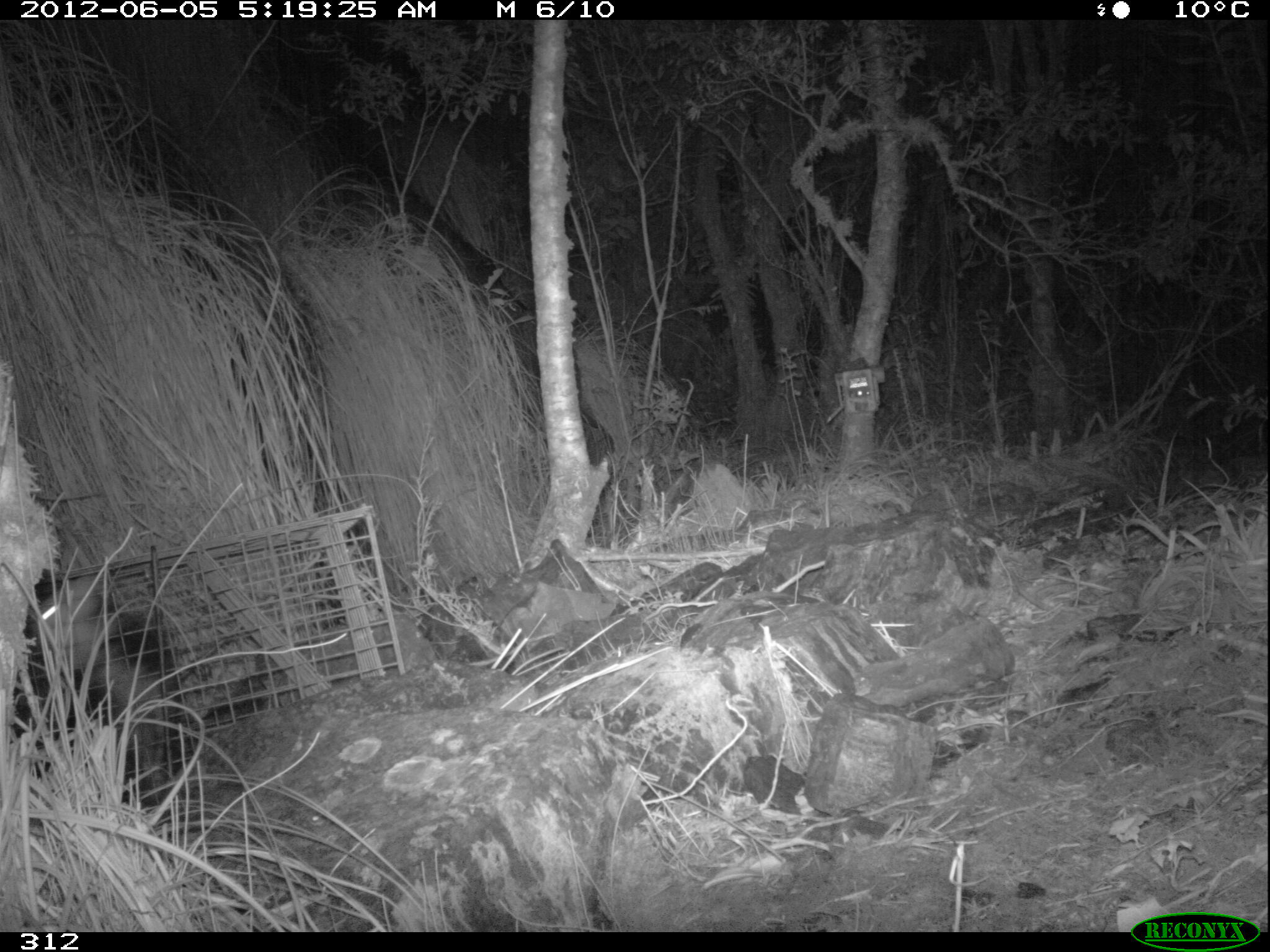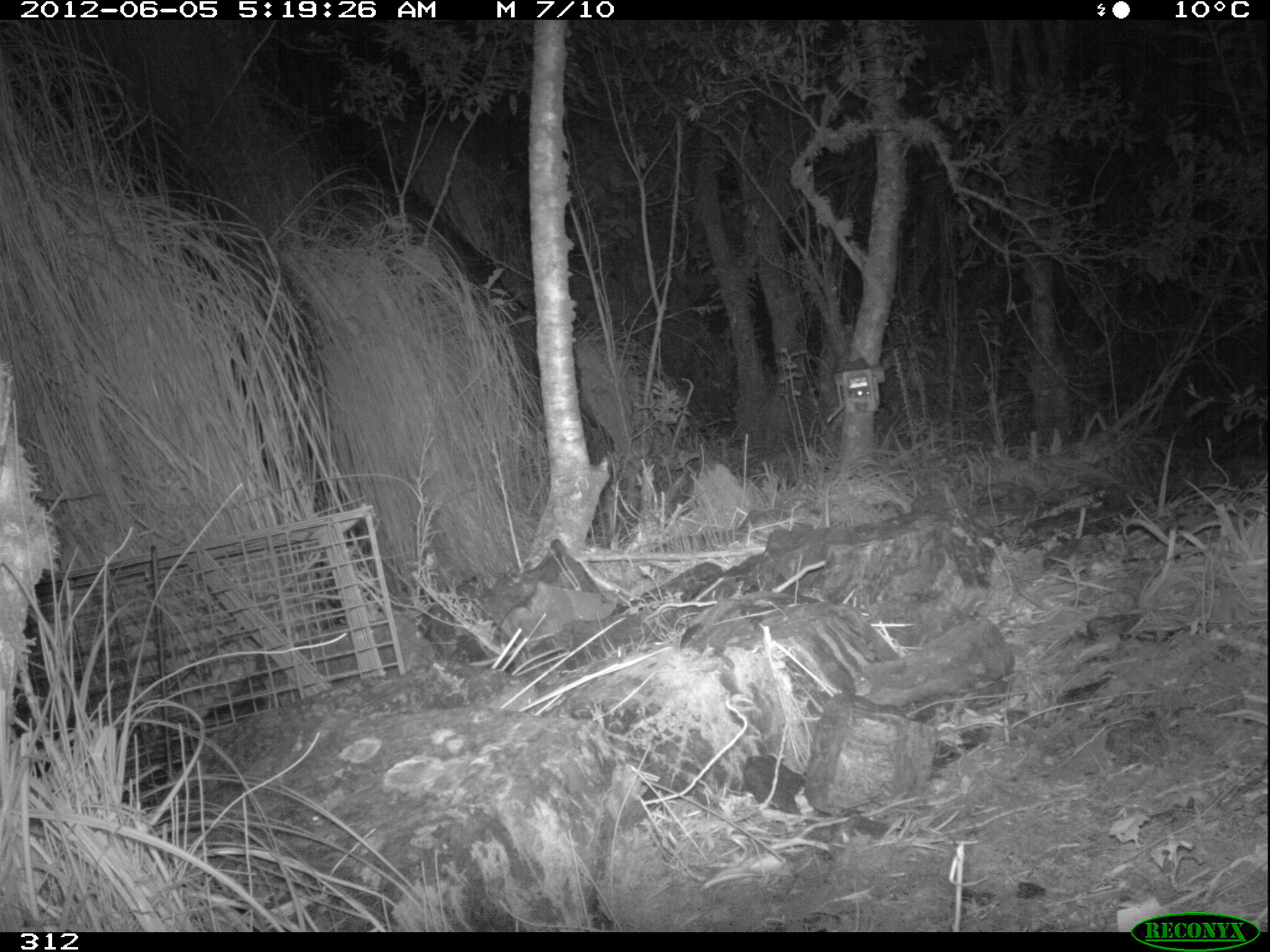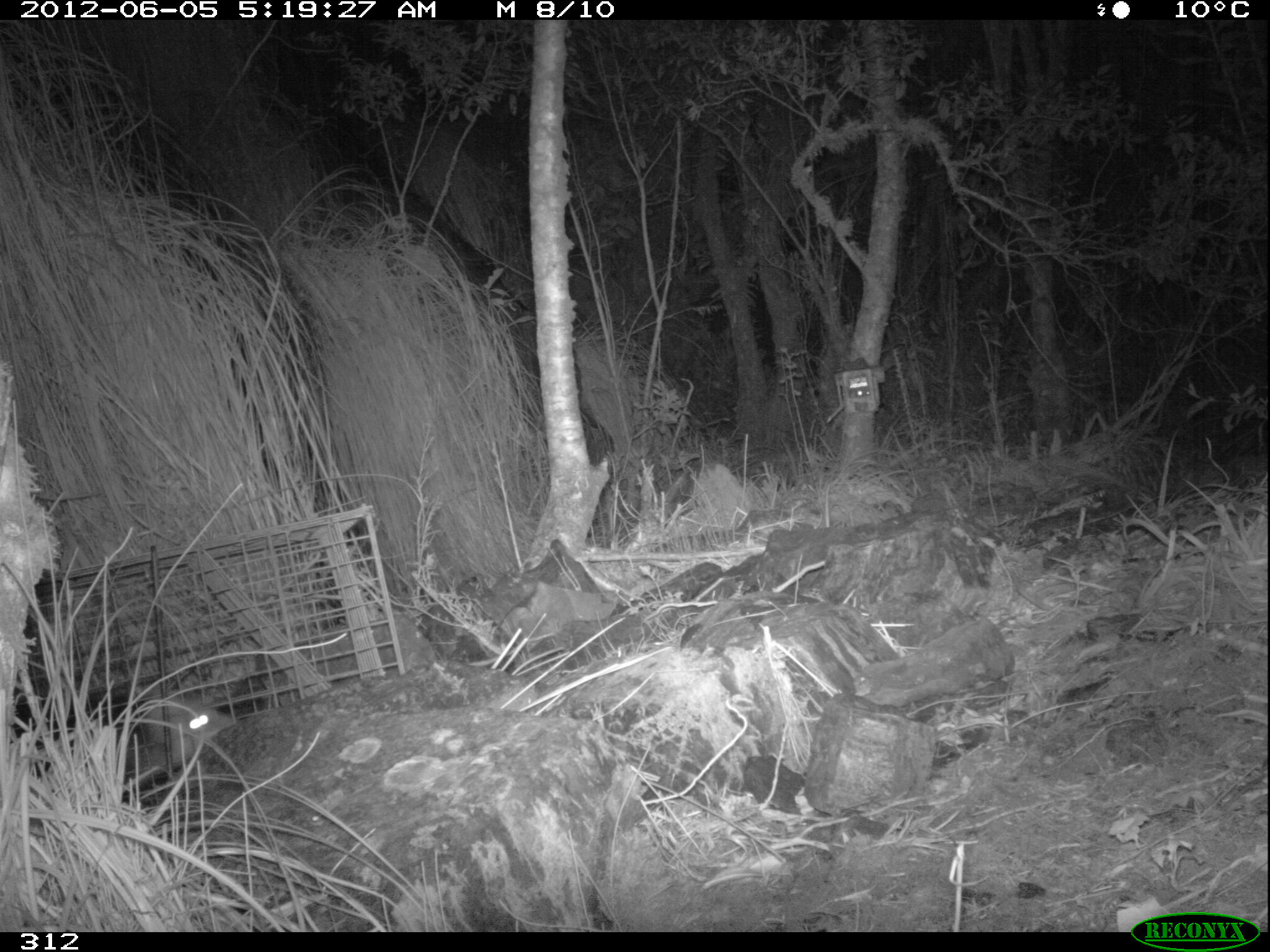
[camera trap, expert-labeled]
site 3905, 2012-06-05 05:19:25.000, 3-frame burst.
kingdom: Animalia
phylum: Chordata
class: Mammalia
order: Didelphimorphia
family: Didelphidae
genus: Didelphis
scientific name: Didelphis pernigra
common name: andean white-eared opossum